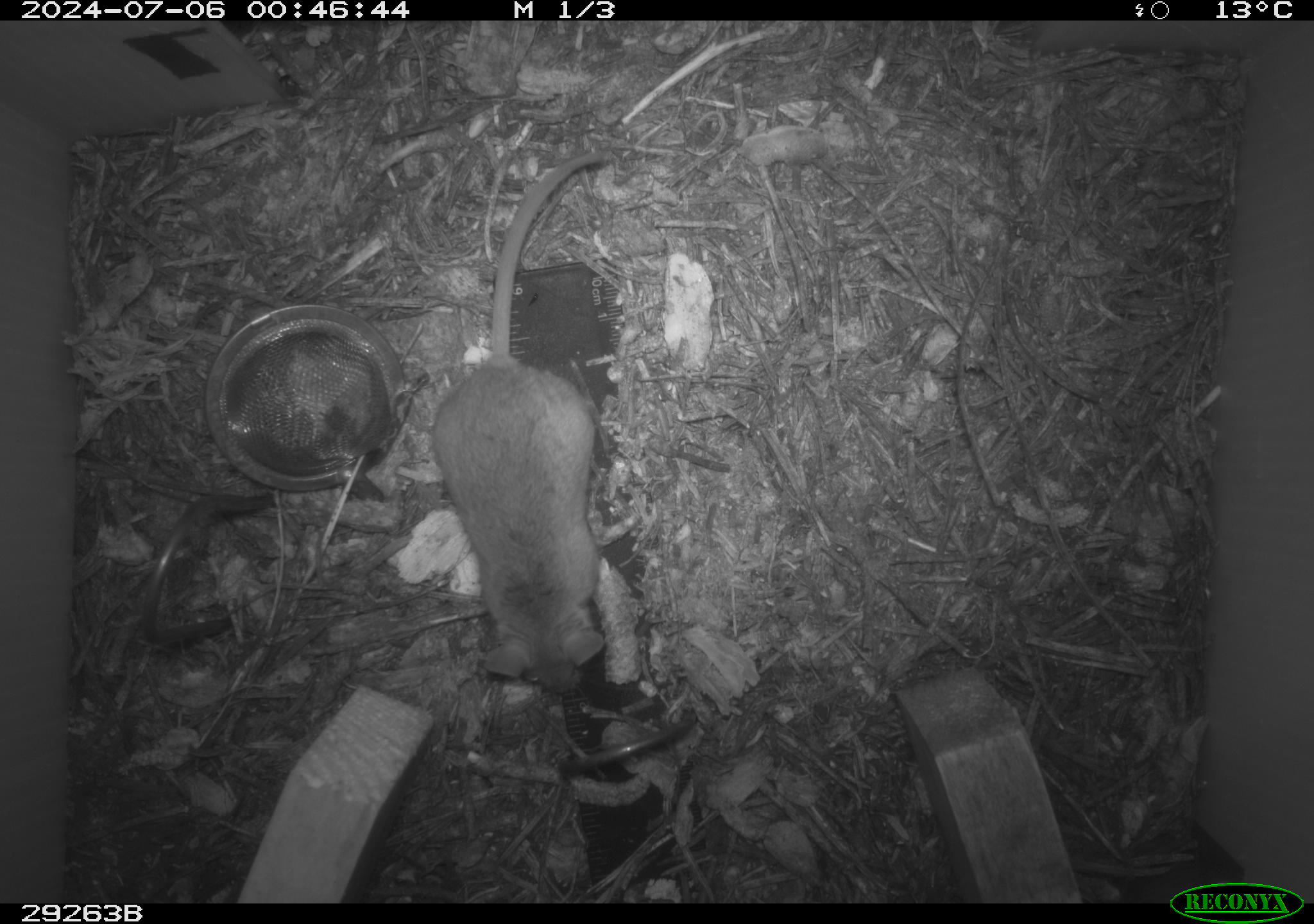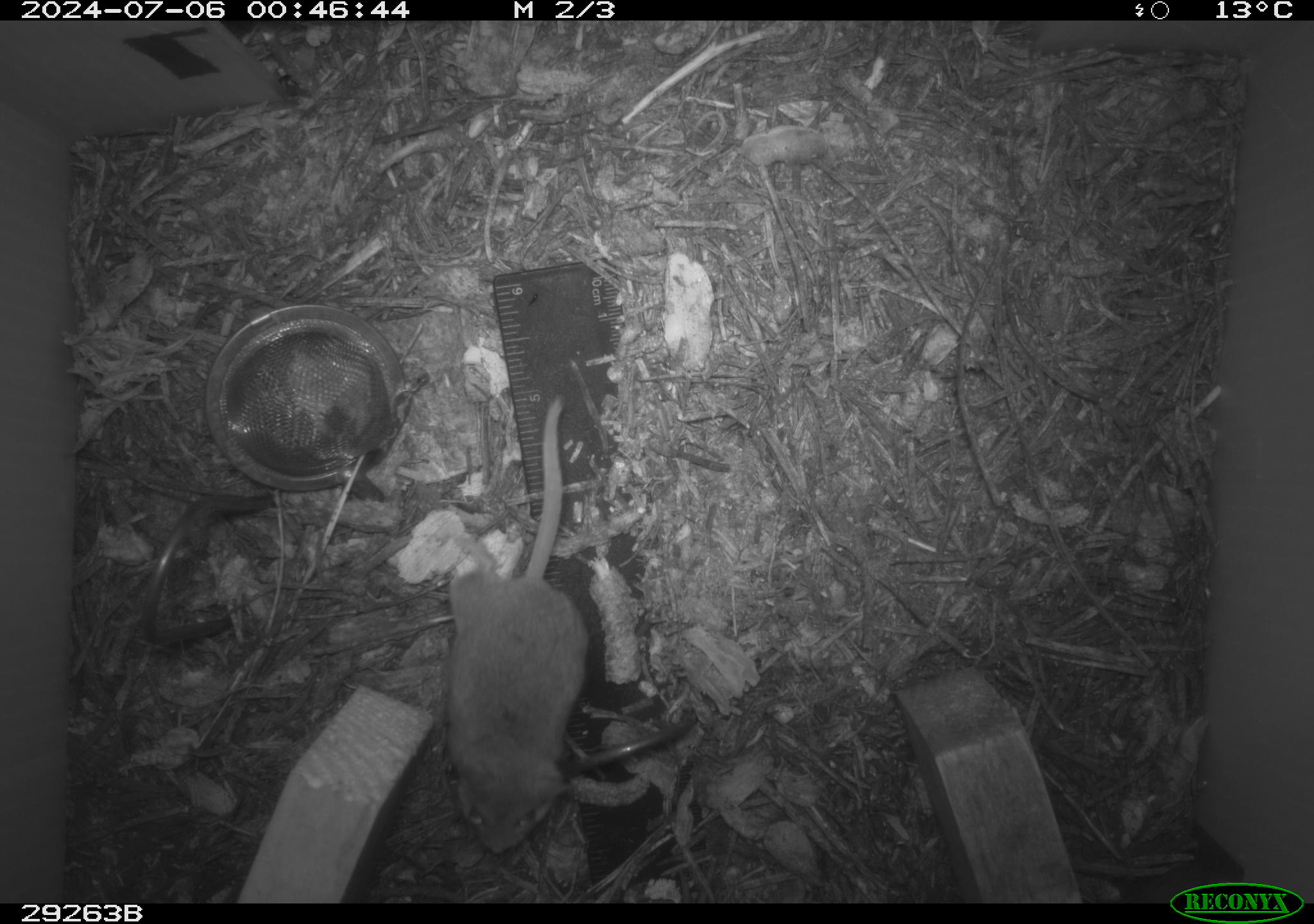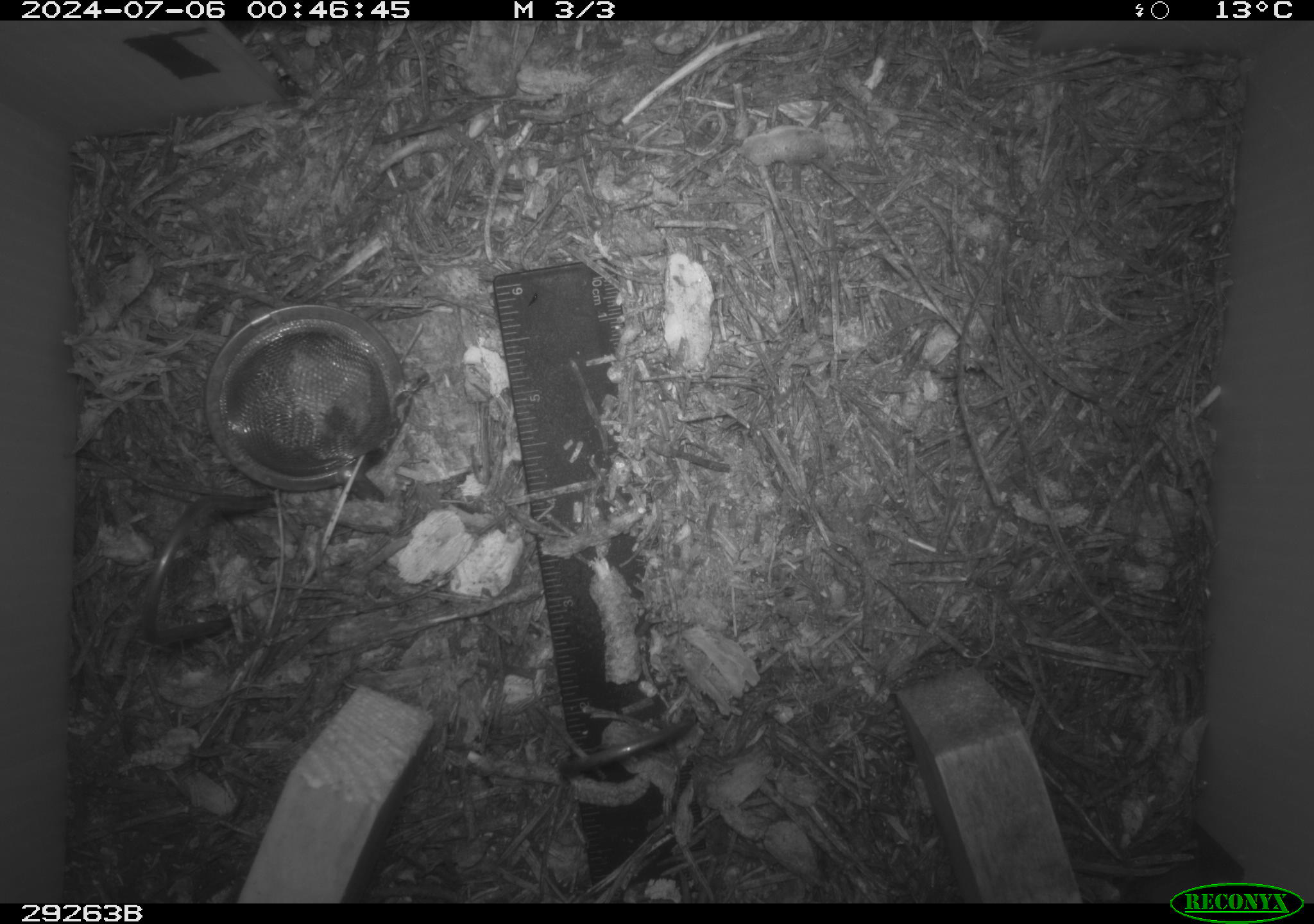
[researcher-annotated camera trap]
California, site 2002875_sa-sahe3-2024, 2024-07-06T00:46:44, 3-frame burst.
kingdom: Animalia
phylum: Chordata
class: Mammalia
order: Rodentia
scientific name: Rodentia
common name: rodent